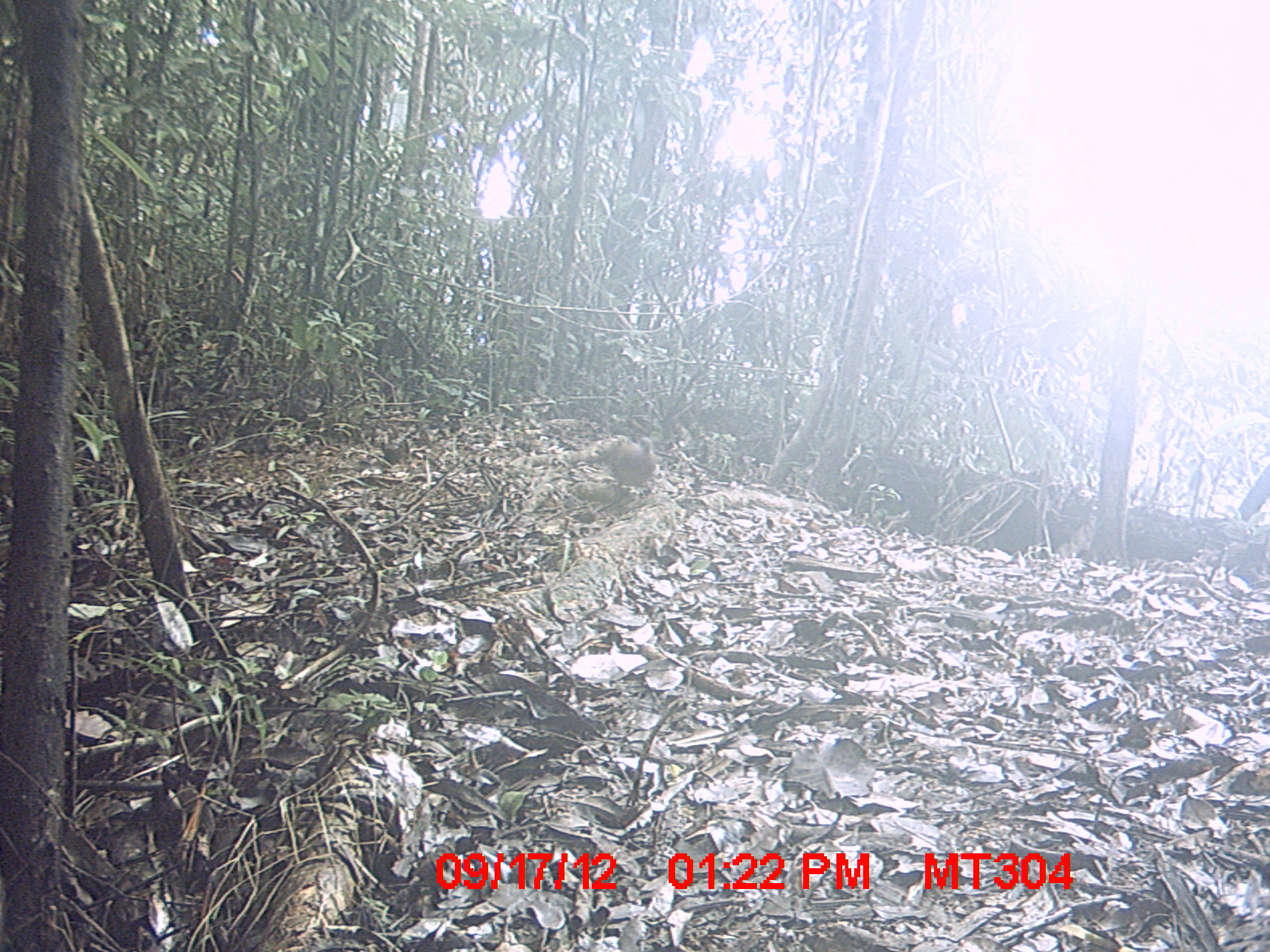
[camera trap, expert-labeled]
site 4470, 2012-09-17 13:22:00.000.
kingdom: Animalia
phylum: Chordata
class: Aves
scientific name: Aves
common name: bird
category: unknown bird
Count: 1.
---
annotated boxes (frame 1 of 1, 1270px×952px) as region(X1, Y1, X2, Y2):
unknown bird: region(610, 437, 656, 496)